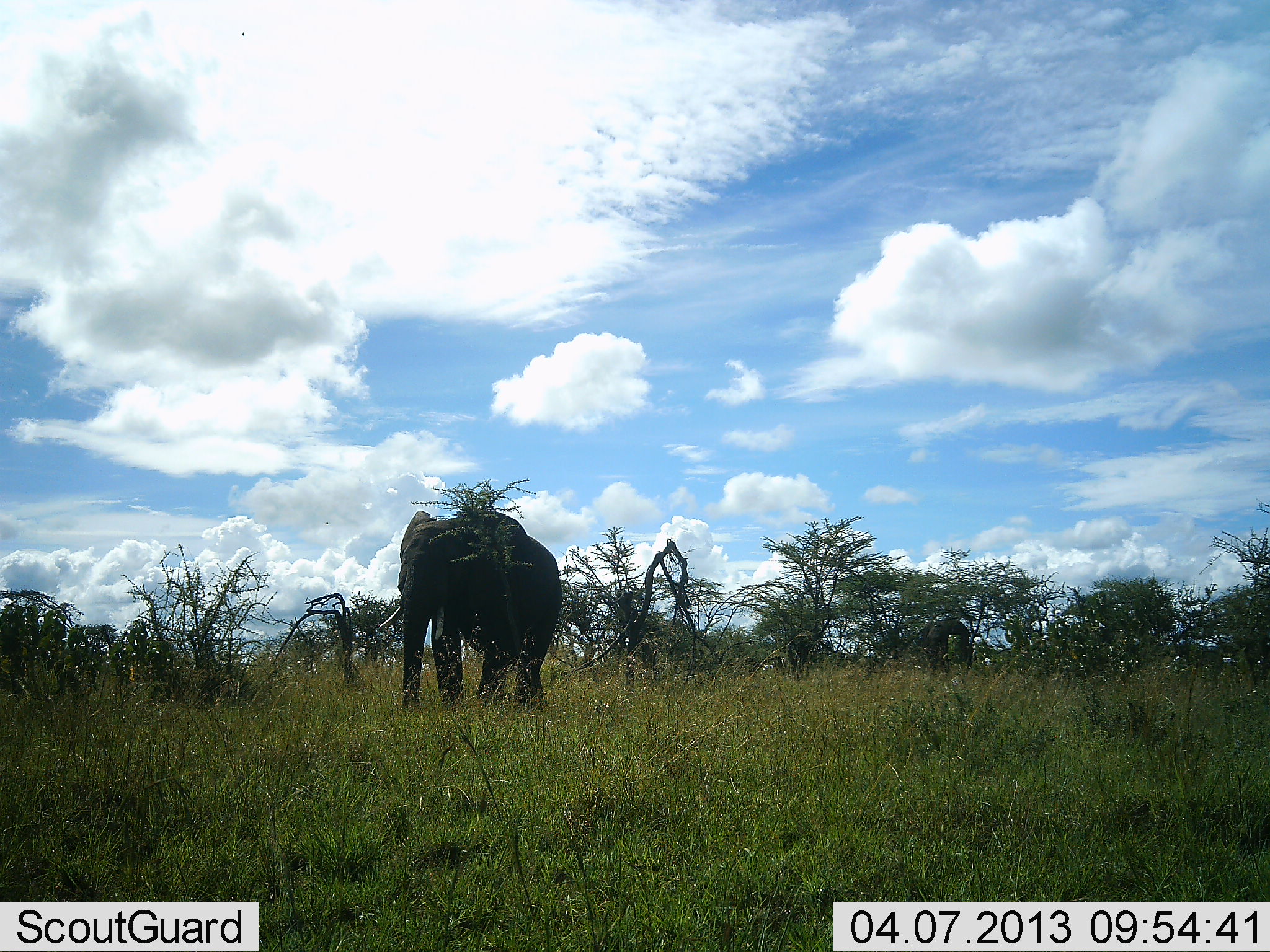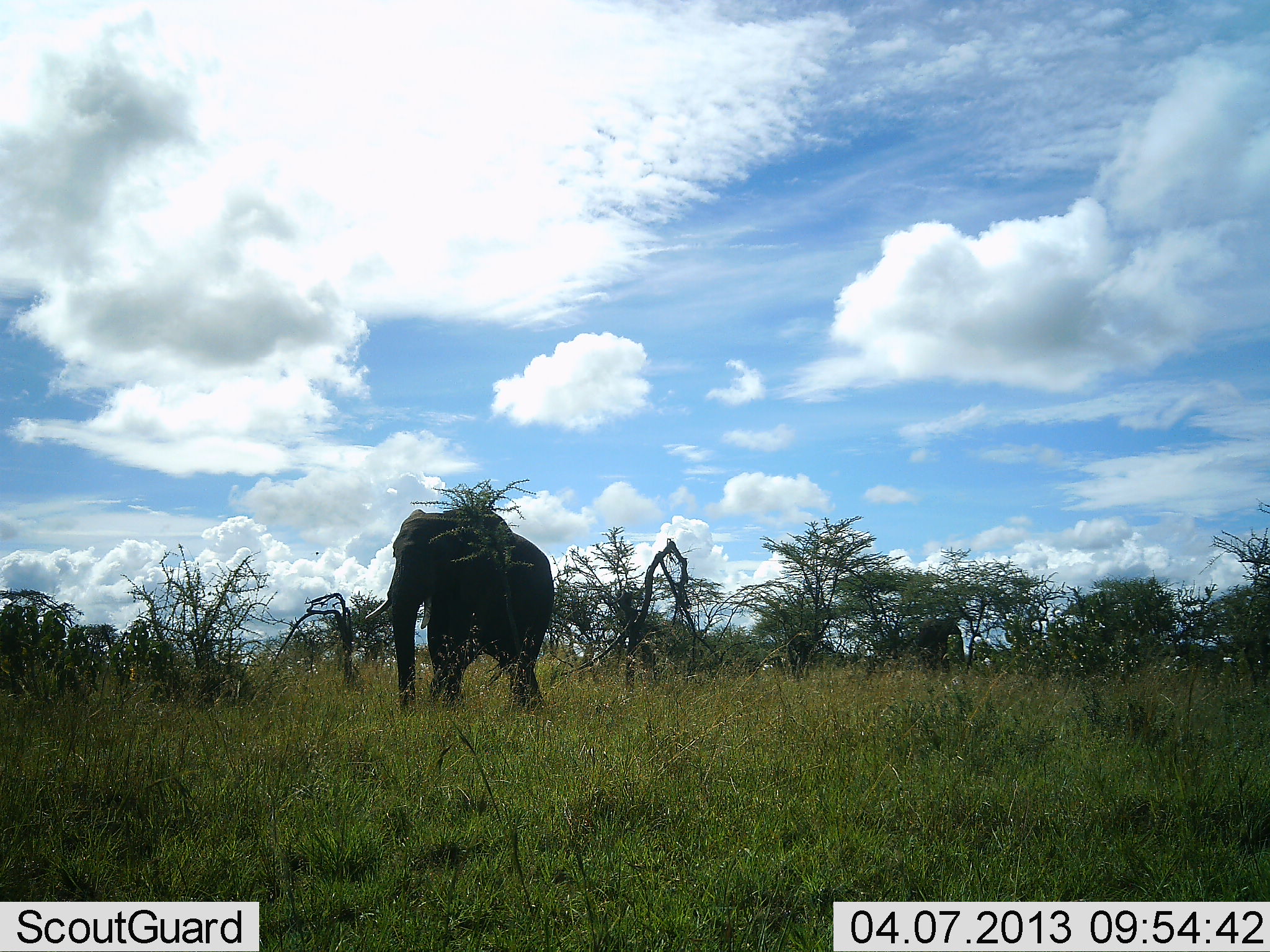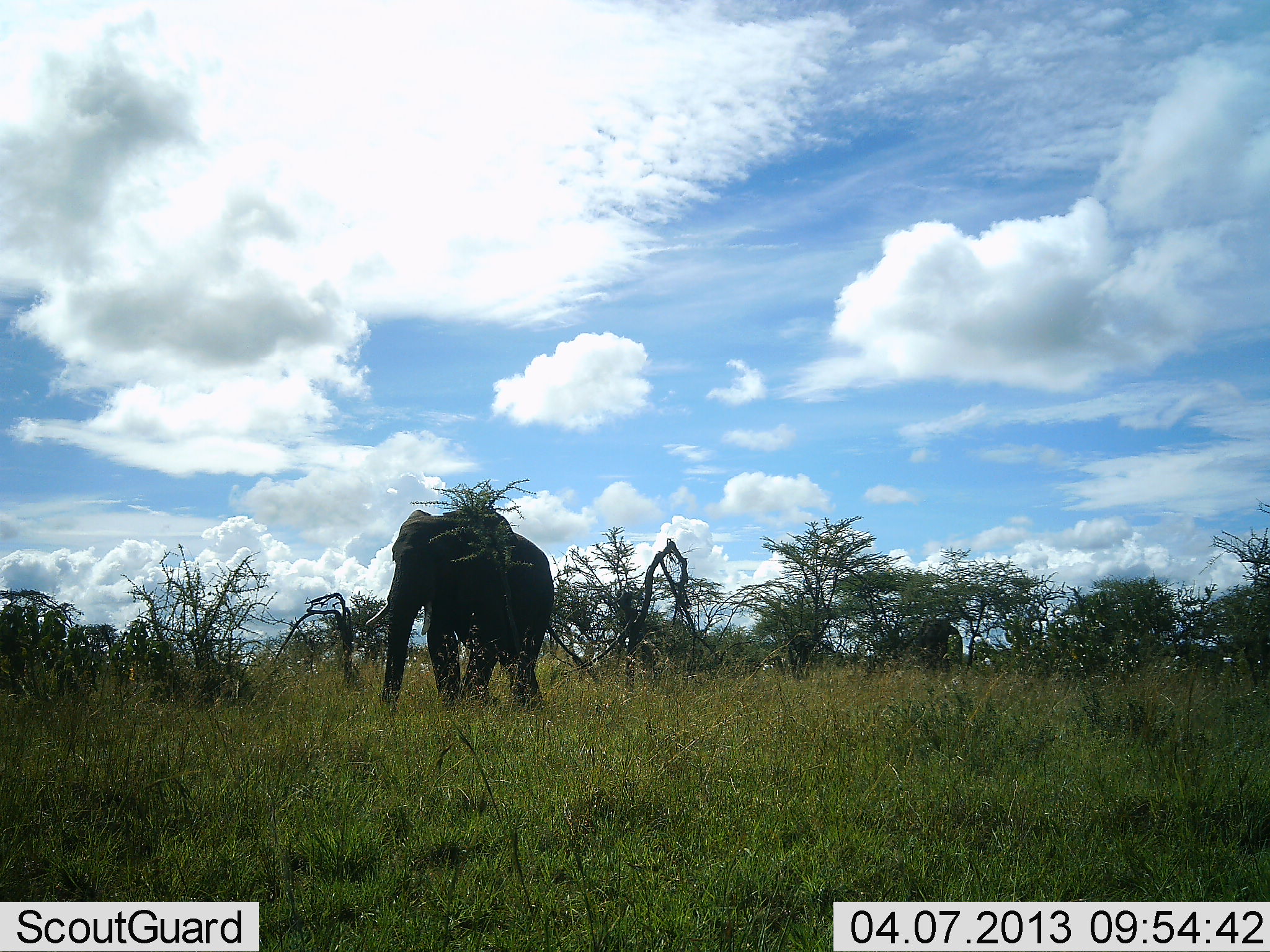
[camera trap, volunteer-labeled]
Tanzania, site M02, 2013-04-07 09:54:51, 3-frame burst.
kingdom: Animalia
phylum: Chordata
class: Mammalia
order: Proboscidea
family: Elephantidae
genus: Loxodonta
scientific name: Loxodonta africana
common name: african bush elephant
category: elephant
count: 2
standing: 24%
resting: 0%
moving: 82%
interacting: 3%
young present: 0%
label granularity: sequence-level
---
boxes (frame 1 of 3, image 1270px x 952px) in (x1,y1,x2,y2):
animal: (376,509,563,714); (910,614,973,677)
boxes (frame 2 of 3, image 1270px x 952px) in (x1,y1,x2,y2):
animal: (365,504,555,718); (910,614,965,677)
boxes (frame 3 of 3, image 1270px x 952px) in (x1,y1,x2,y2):
animal: (365,506,553,714); (910,619,961,671)